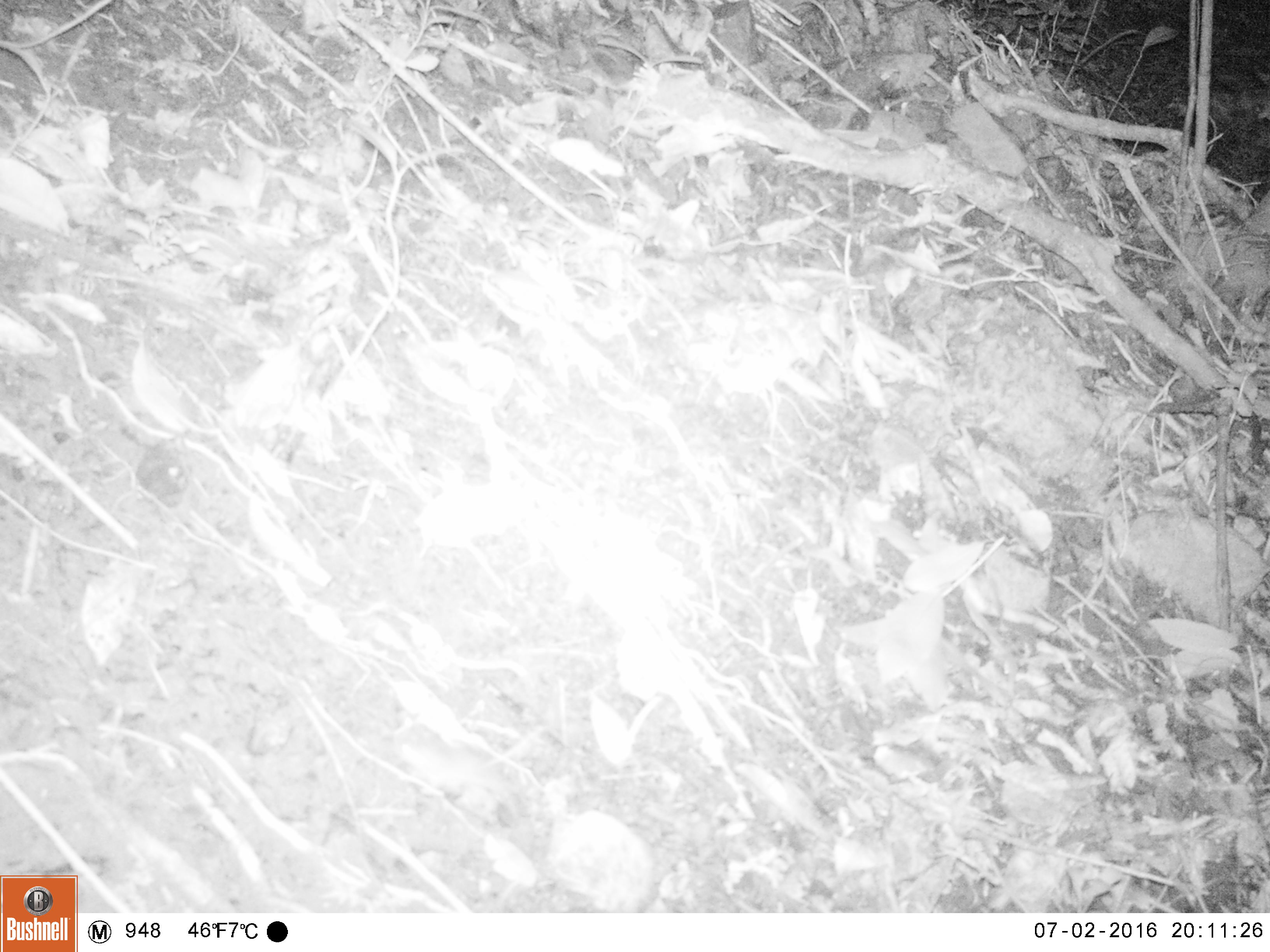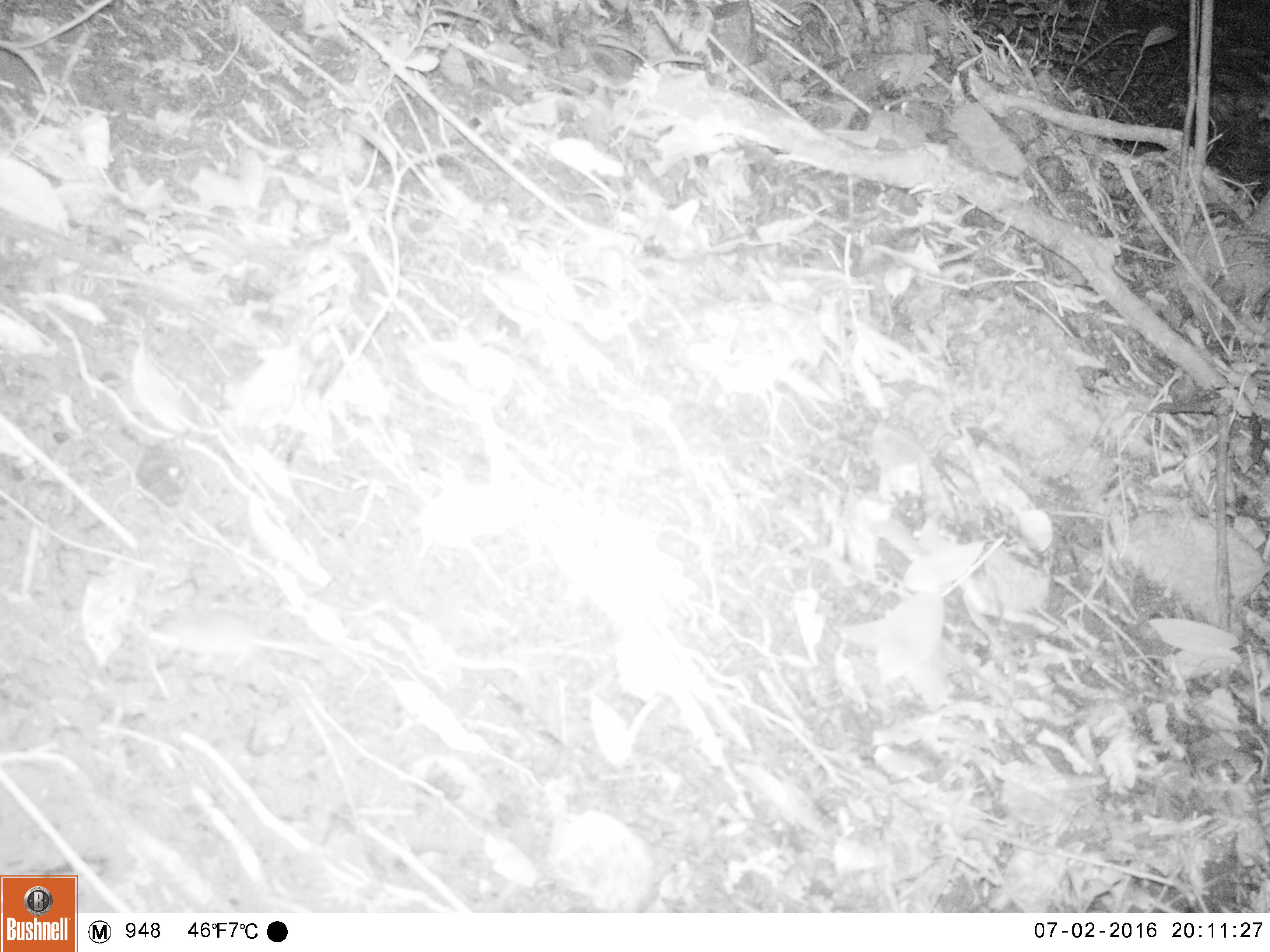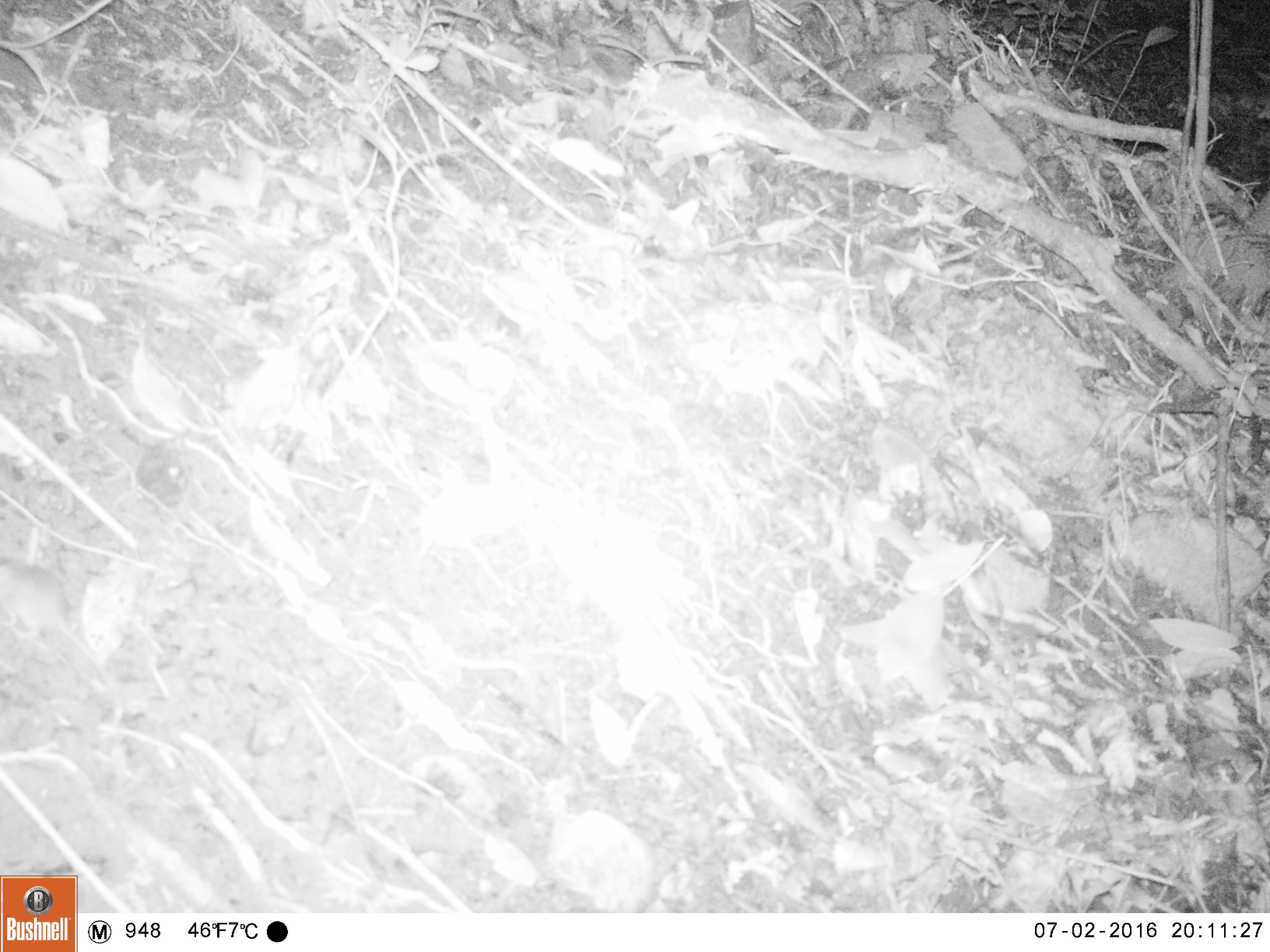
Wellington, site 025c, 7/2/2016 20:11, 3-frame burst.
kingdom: Animalia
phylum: Chordata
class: Mammalia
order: Rodentia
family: Muridae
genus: Mus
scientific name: Mus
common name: mouse